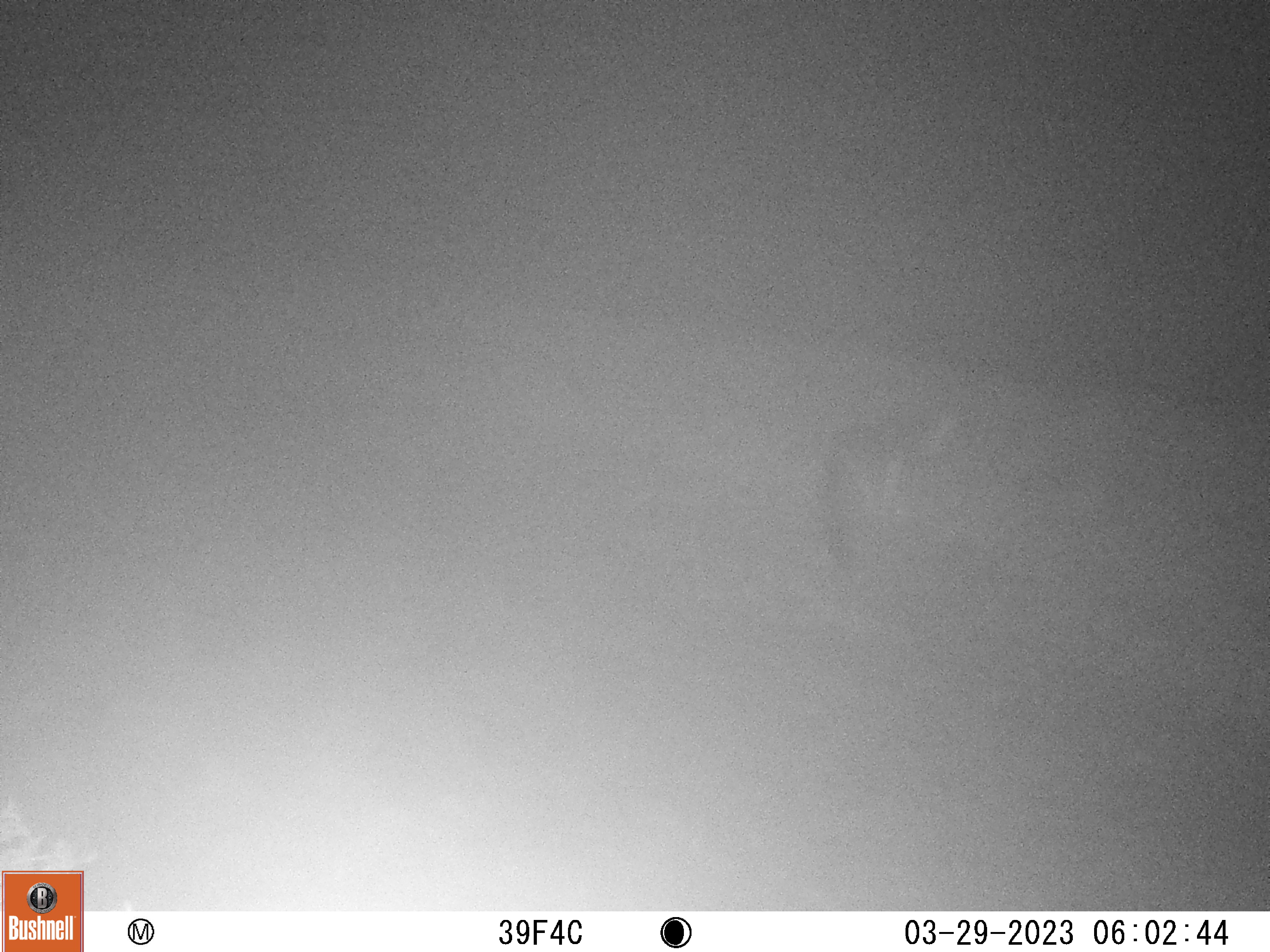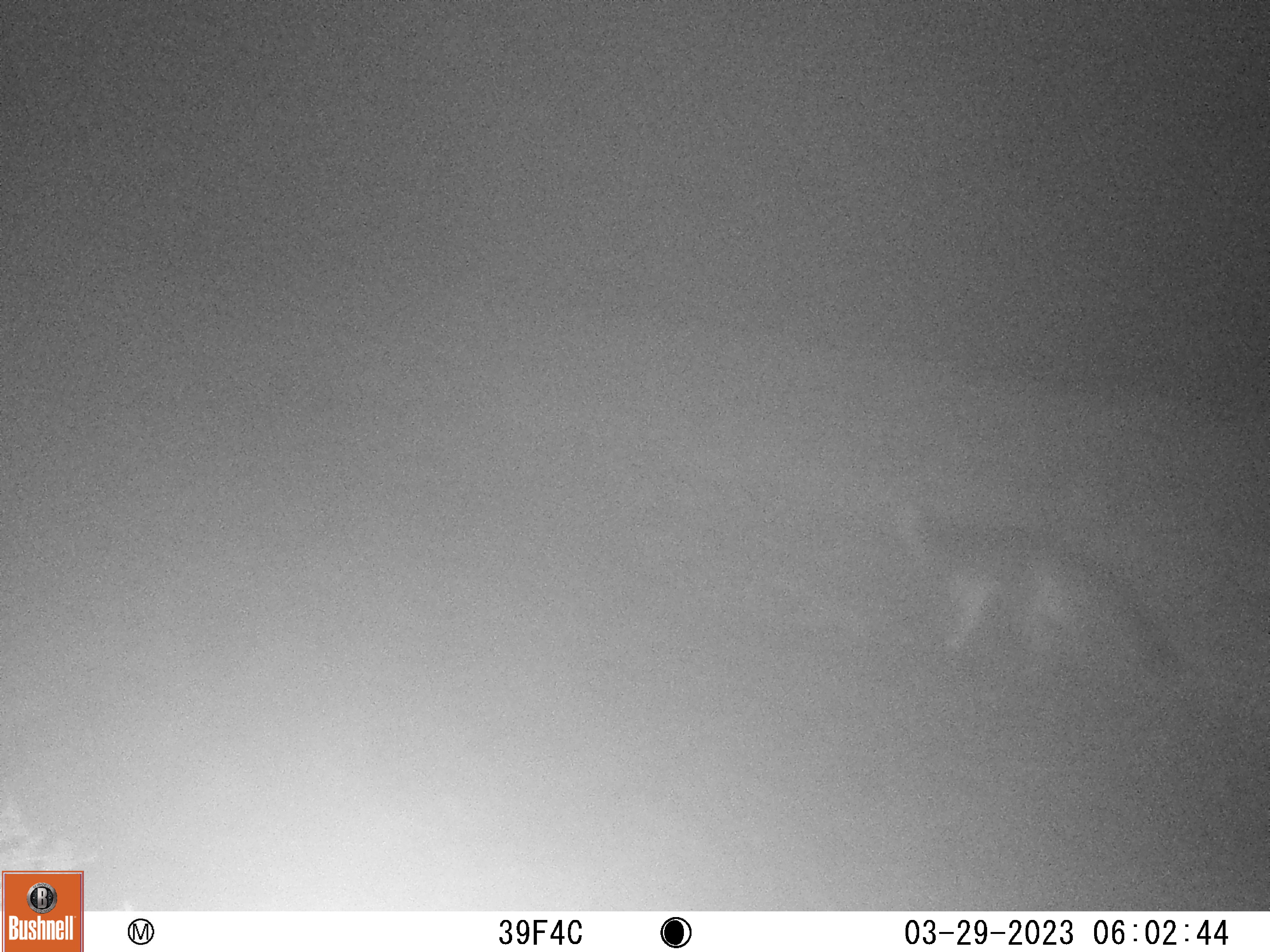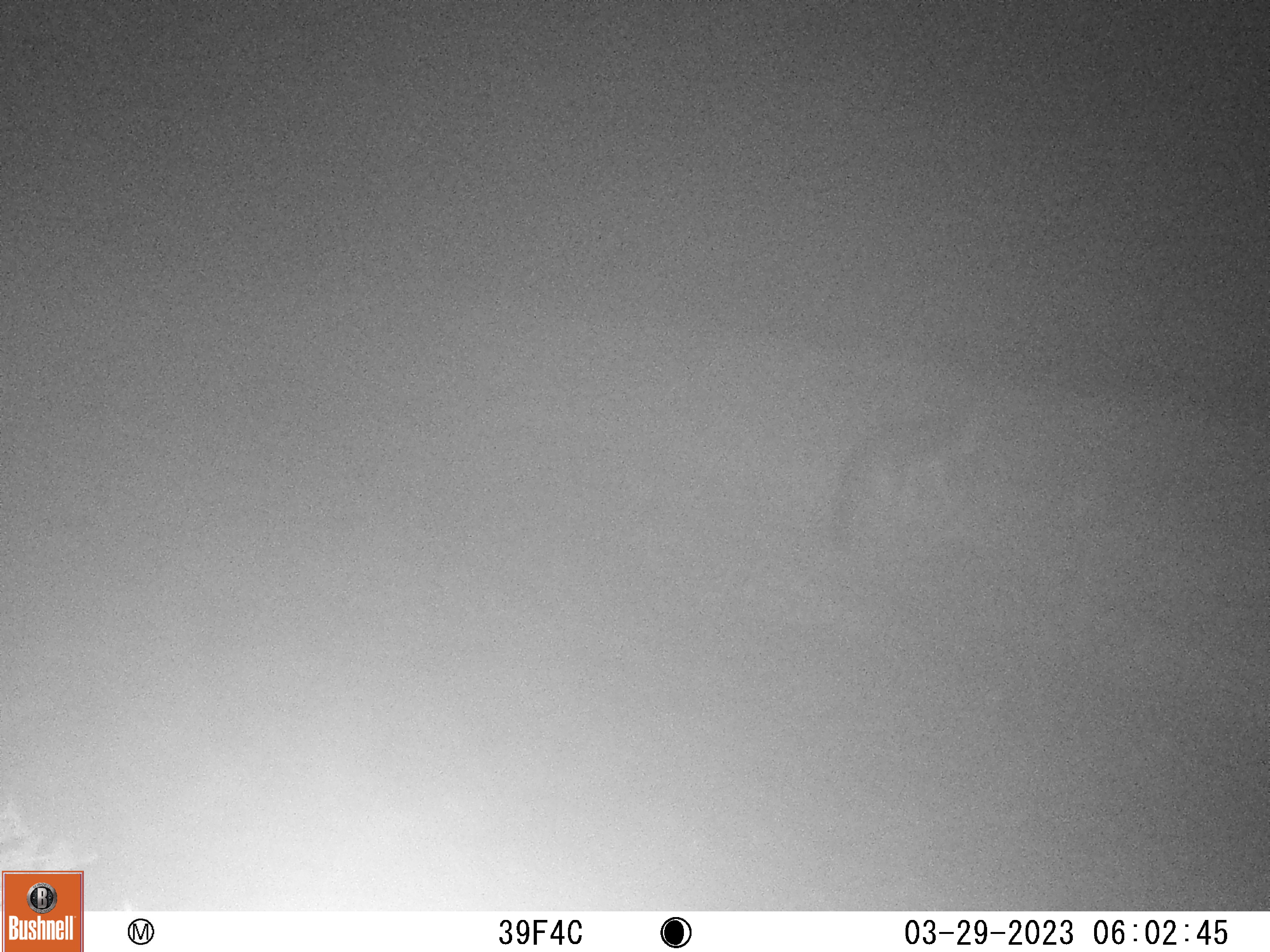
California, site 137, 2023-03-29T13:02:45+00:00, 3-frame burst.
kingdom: Animalia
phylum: Chordata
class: Mammalia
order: Carnivora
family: Canidae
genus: Urocyon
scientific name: Urocyon cinereoargenteus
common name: gray fox